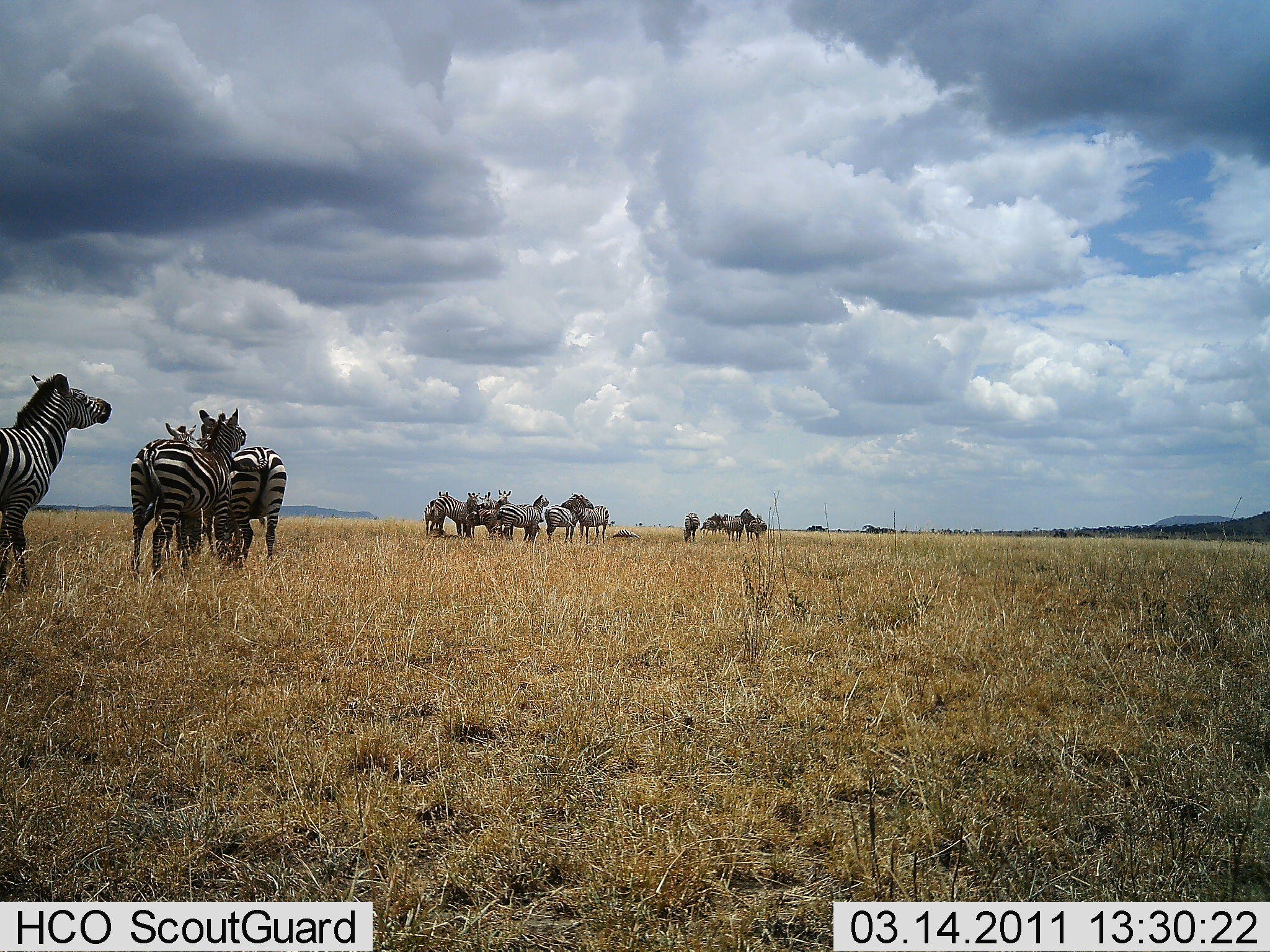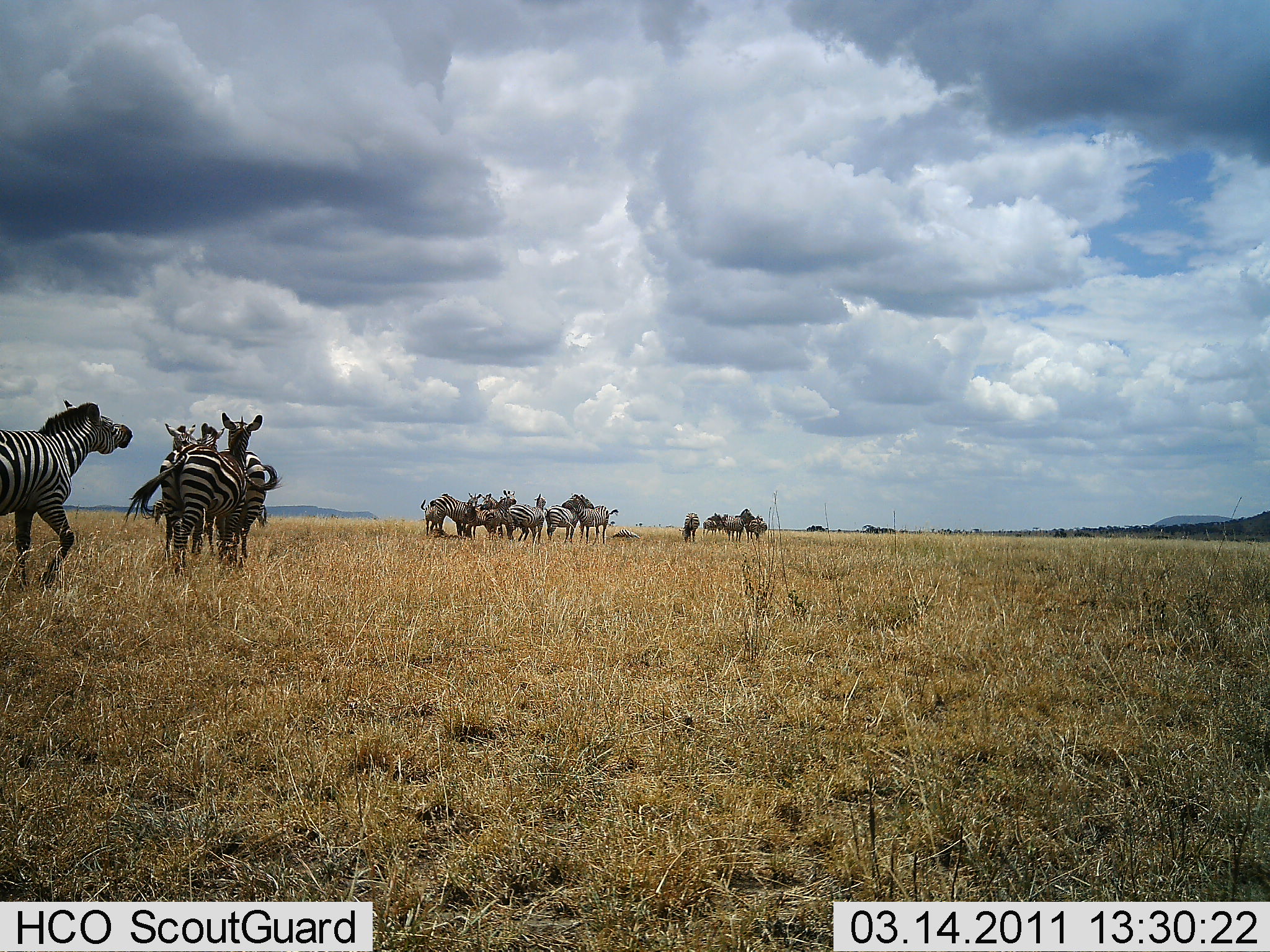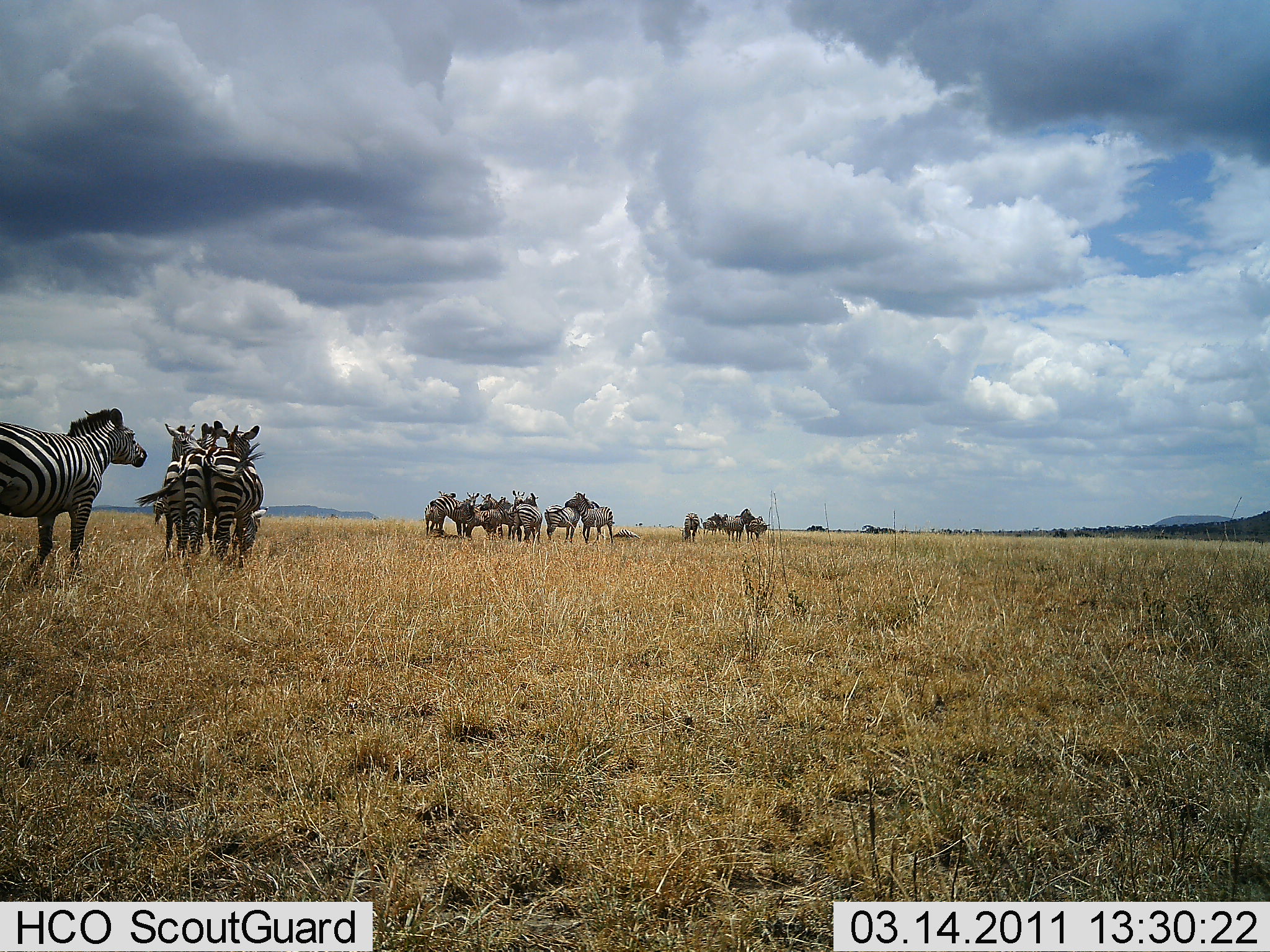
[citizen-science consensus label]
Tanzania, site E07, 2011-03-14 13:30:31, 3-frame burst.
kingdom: Animalia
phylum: Chordata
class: Mammalia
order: Perissodactyla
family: Equidae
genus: Equus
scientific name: Equus quagga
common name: plains zebra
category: zebra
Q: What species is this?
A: Zebra (plains zebra) (Equus quagga).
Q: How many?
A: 11-50.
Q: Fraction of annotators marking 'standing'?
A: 85%.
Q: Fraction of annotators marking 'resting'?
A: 0%.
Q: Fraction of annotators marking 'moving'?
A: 46%.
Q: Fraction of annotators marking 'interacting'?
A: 62%.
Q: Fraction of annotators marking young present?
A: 0%.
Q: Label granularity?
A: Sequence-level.